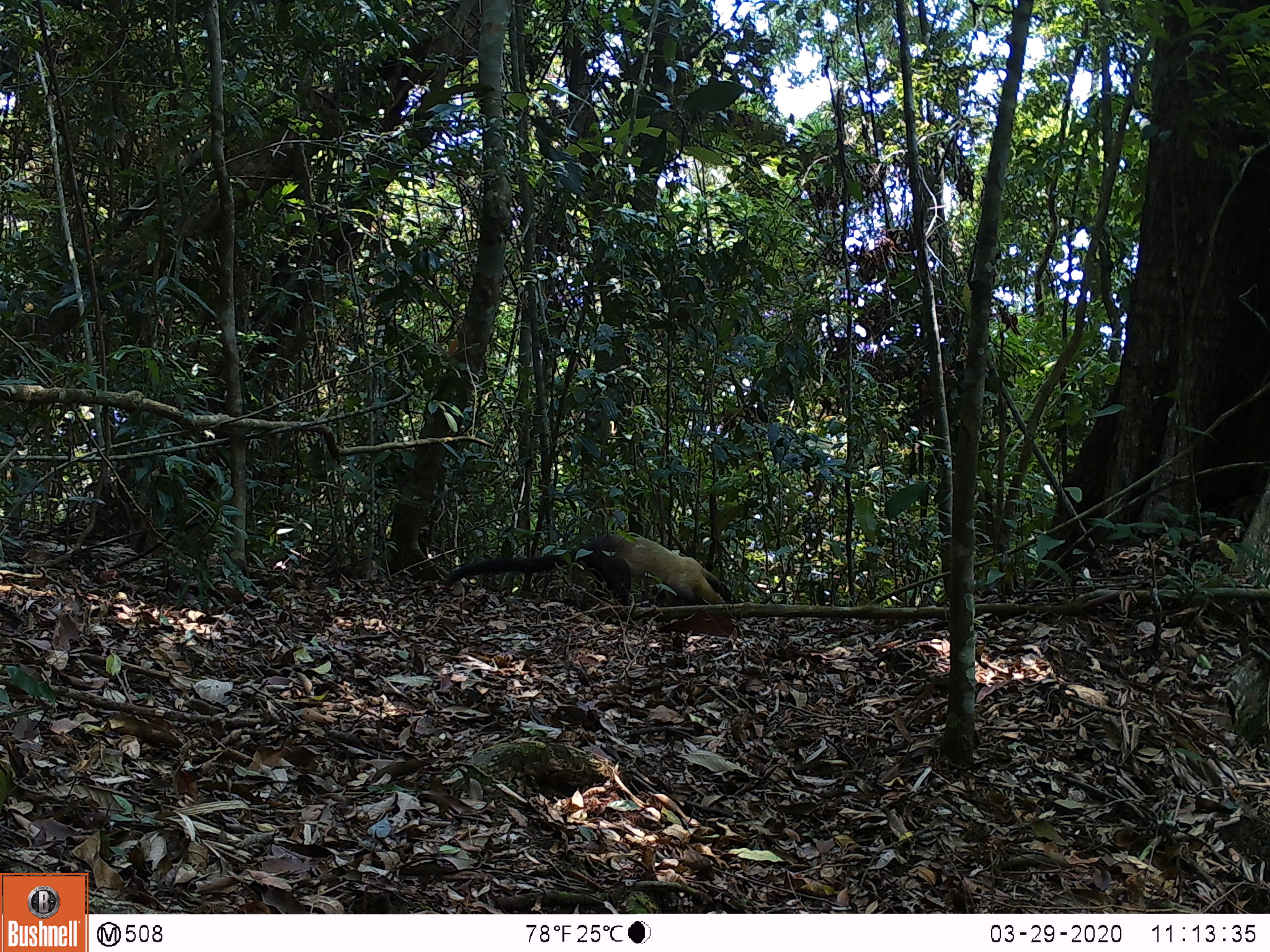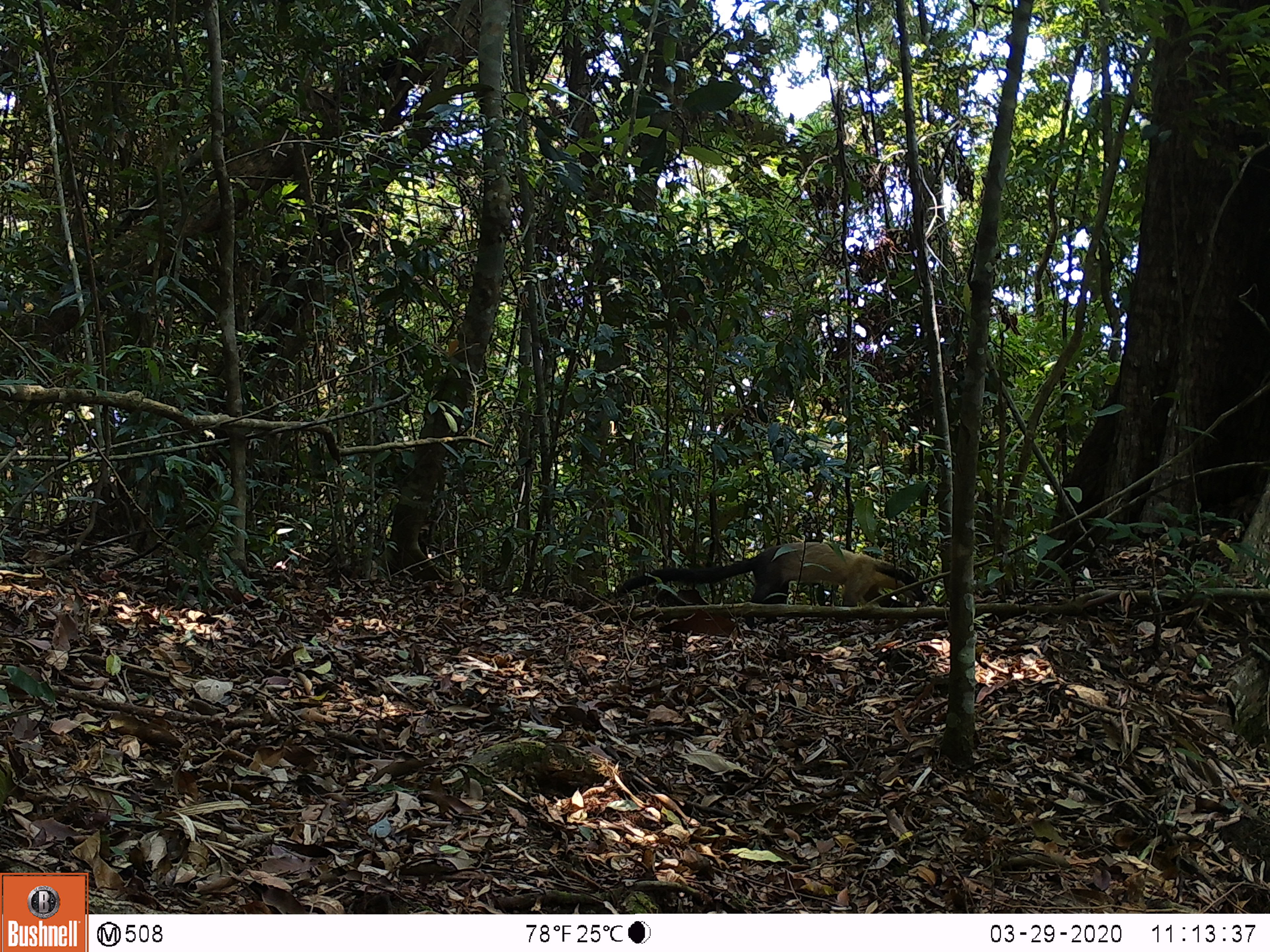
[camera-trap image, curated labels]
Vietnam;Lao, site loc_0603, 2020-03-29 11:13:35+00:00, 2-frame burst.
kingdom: Animalia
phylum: Chordata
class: Mammalia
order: Carnivora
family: Mustelidae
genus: Martes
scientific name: Martes flavigula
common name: yellow-throated marten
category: yellow throated marten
Yellow throated marten (yellow-throated marten) (Martes flavigula). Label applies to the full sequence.